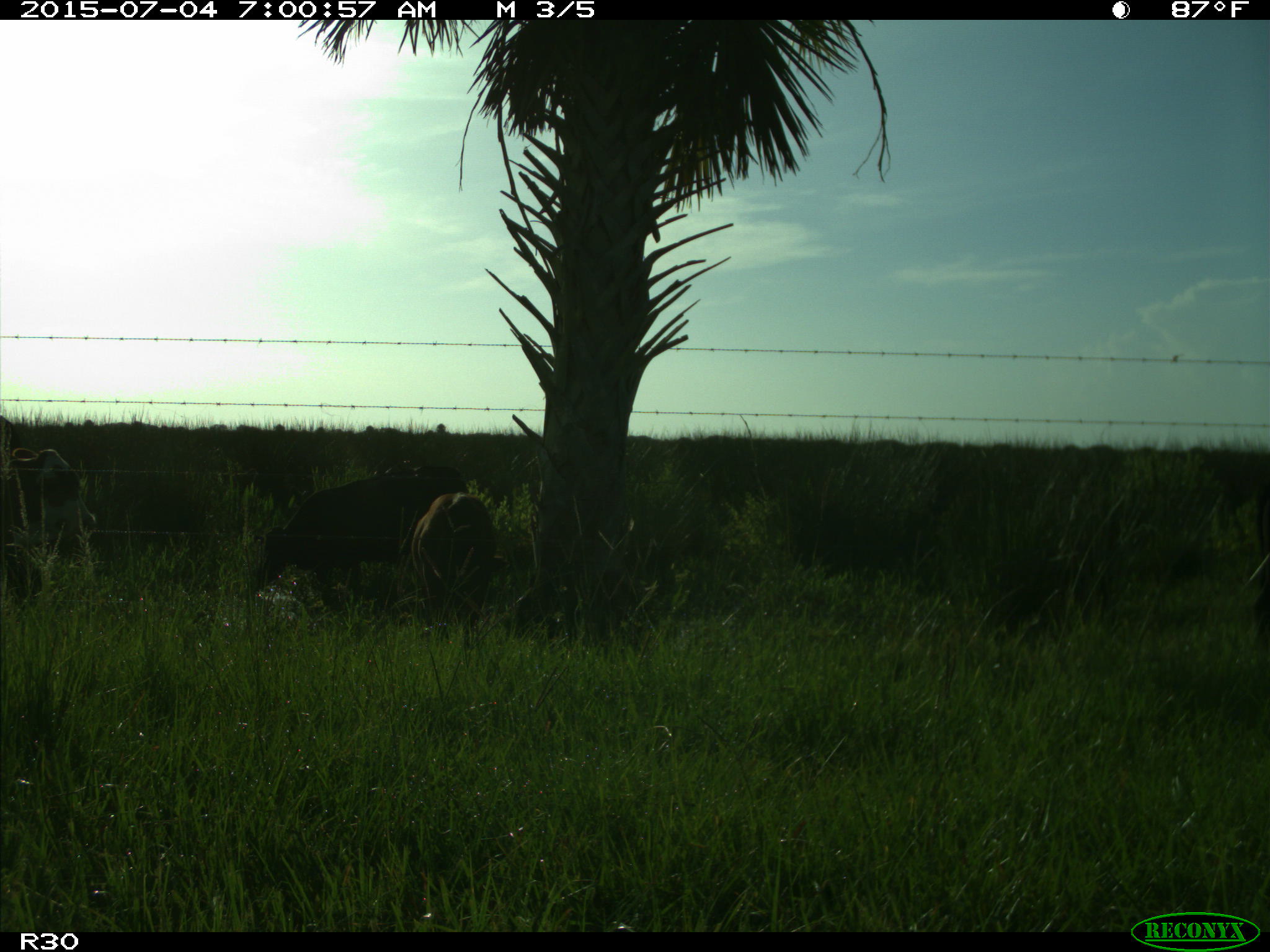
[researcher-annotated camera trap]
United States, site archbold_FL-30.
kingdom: Animalia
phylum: Chordata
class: Mammalia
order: Artiodactyla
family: Bovidae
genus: Bos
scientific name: Bos taurus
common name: domestic cow